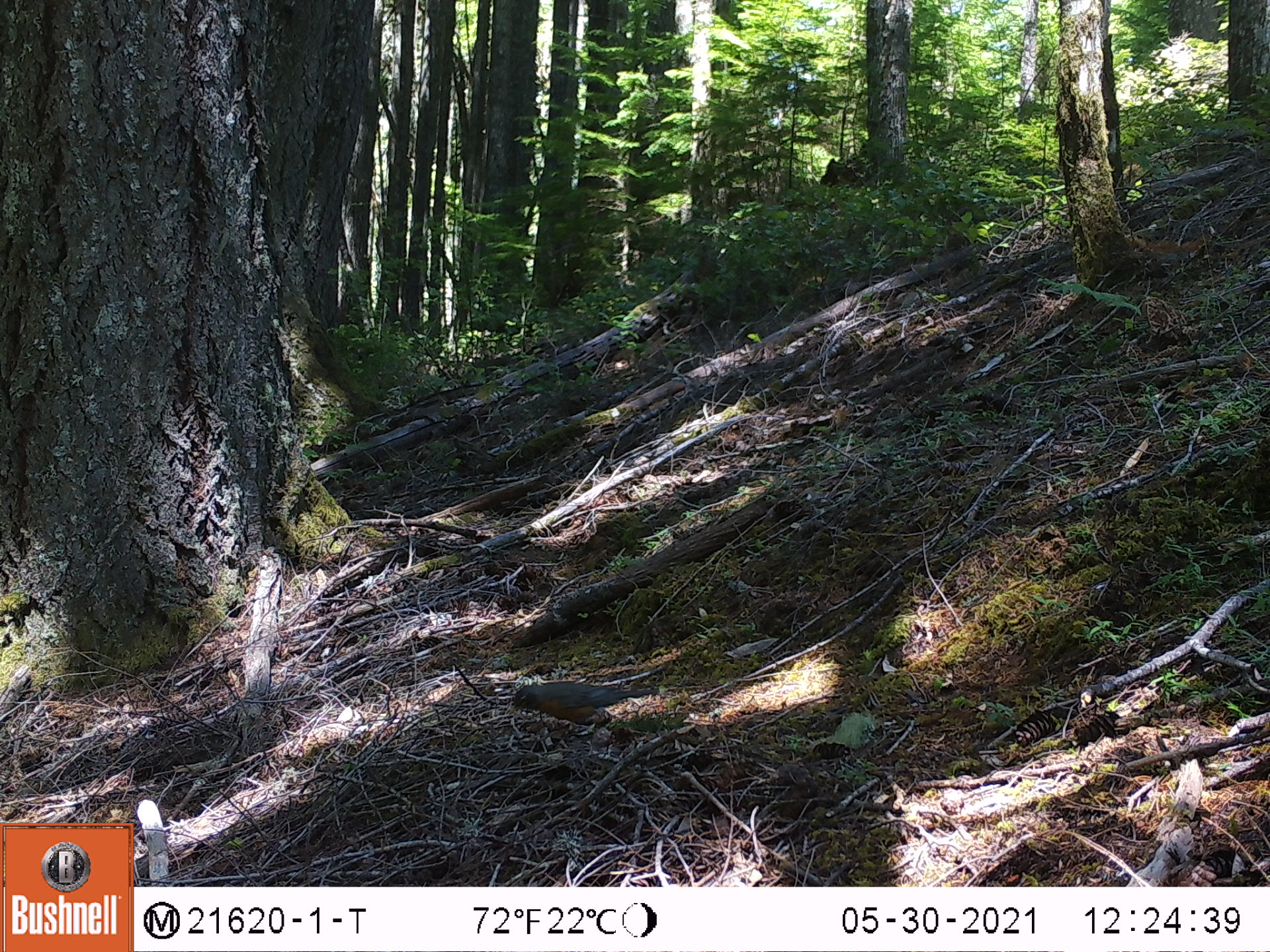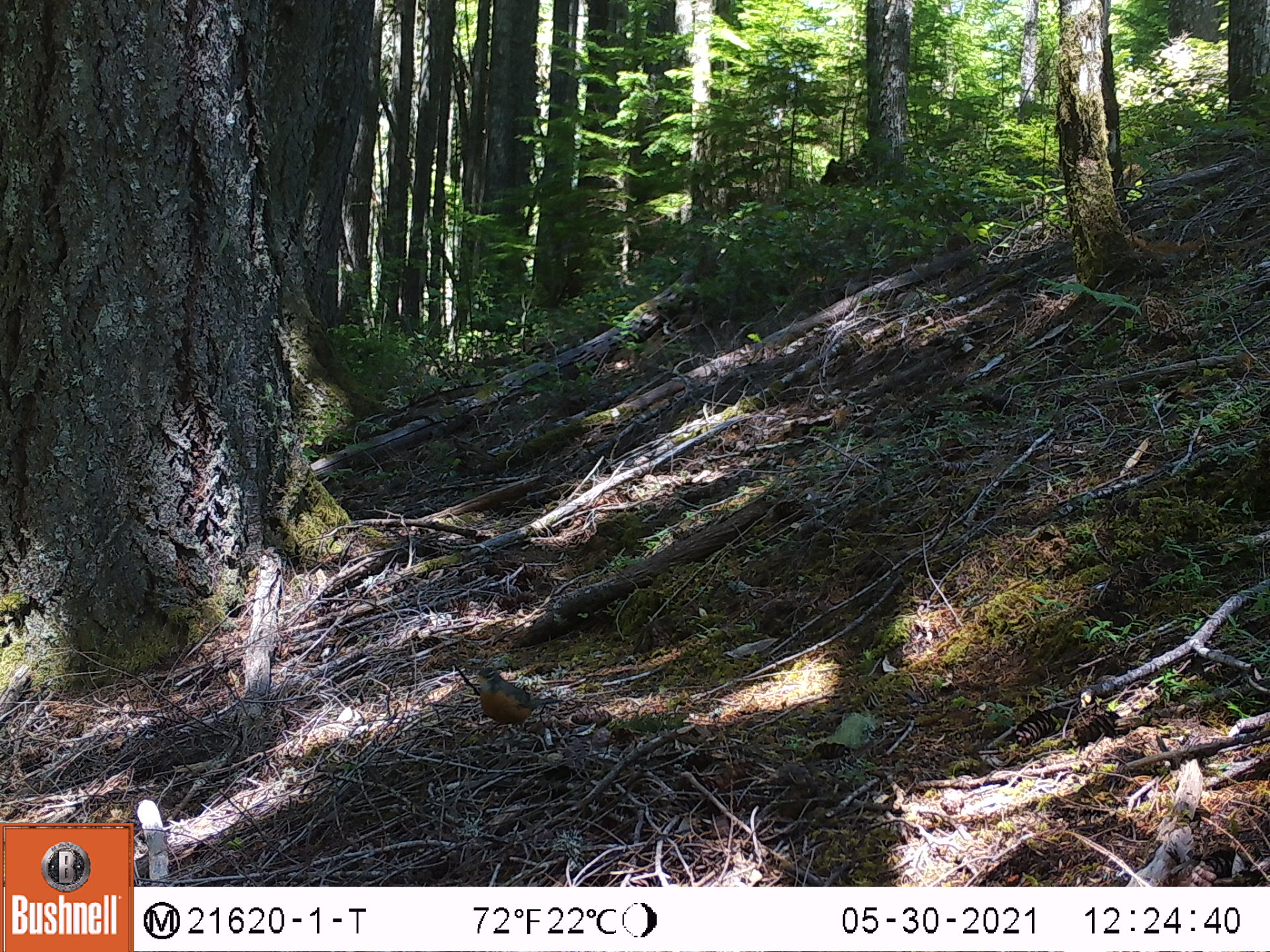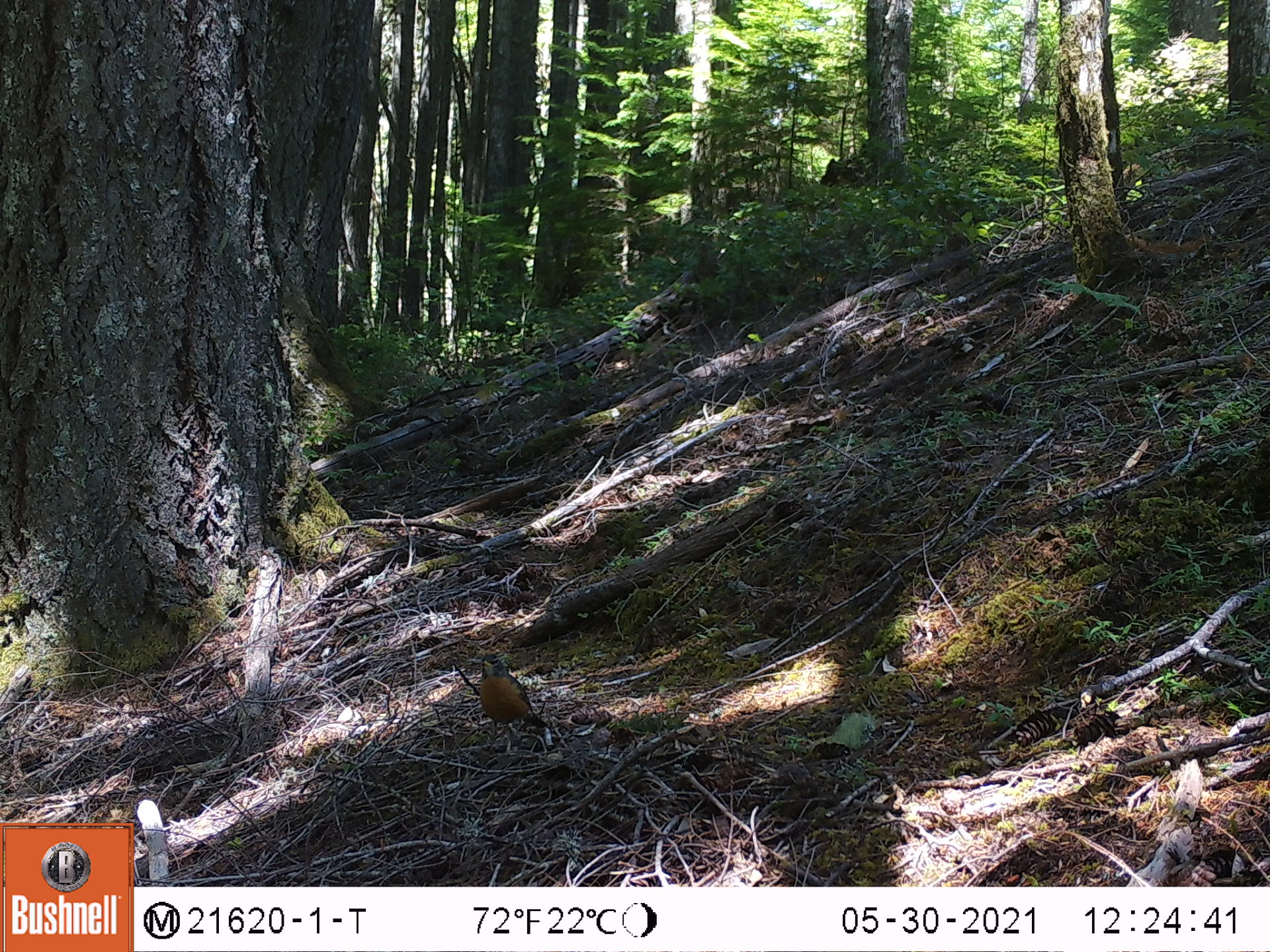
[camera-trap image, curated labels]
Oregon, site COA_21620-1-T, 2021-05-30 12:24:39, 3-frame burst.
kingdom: Animalia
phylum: Chordata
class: Aves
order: Passeriformes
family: Turdidae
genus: Turdus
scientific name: Turdus migratorius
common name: american robin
American robin (Turdus migratorius).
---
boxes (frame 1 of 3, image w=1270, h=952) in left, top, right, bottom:
american robin: 498, 666, 668, 767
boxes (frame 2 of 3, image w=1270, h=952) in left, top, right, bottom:
american robin: 459, 656, 565, 762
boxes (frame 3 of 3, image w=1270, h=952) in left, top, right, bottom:
american robin: 458, 648, 558, 772